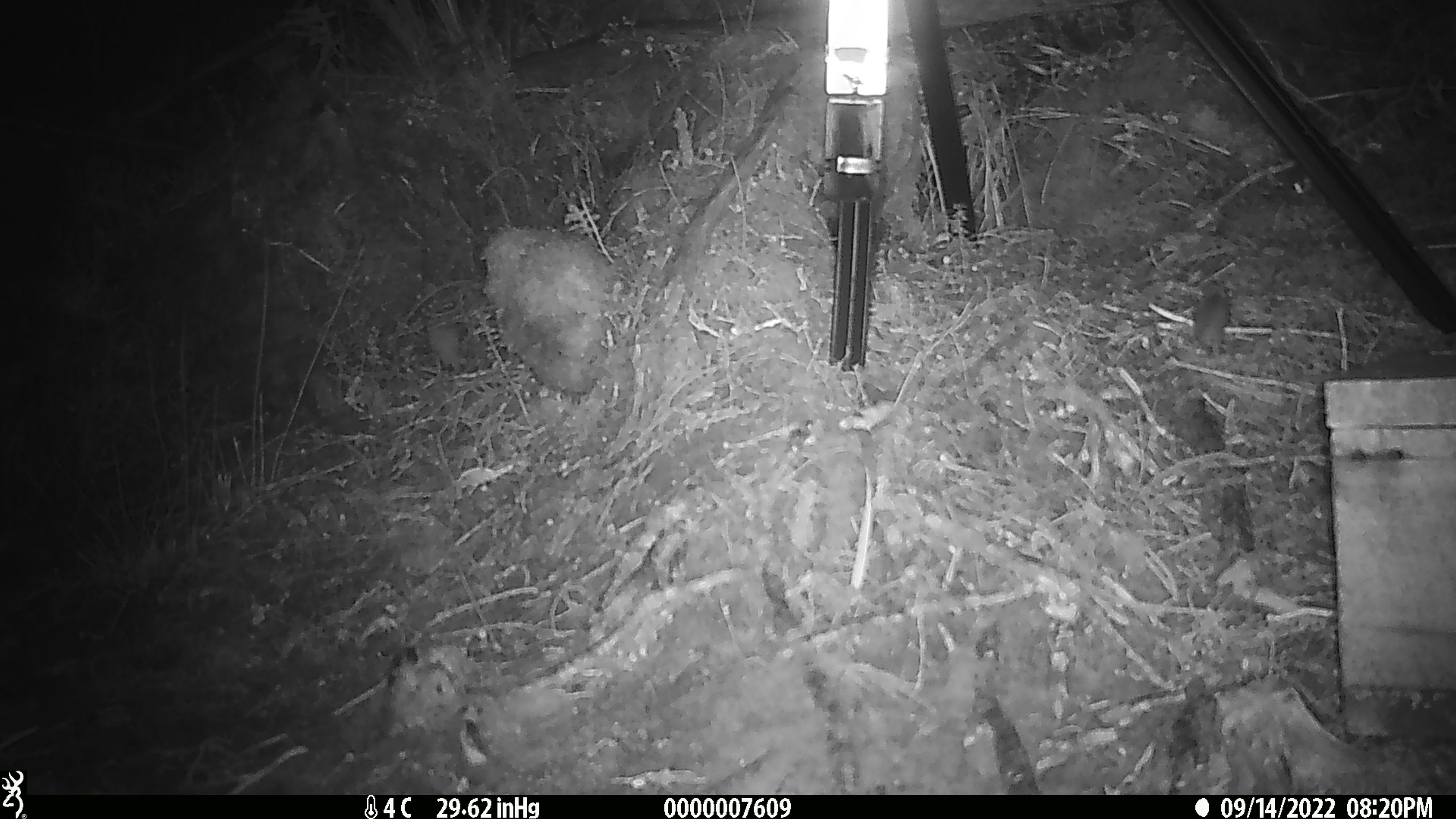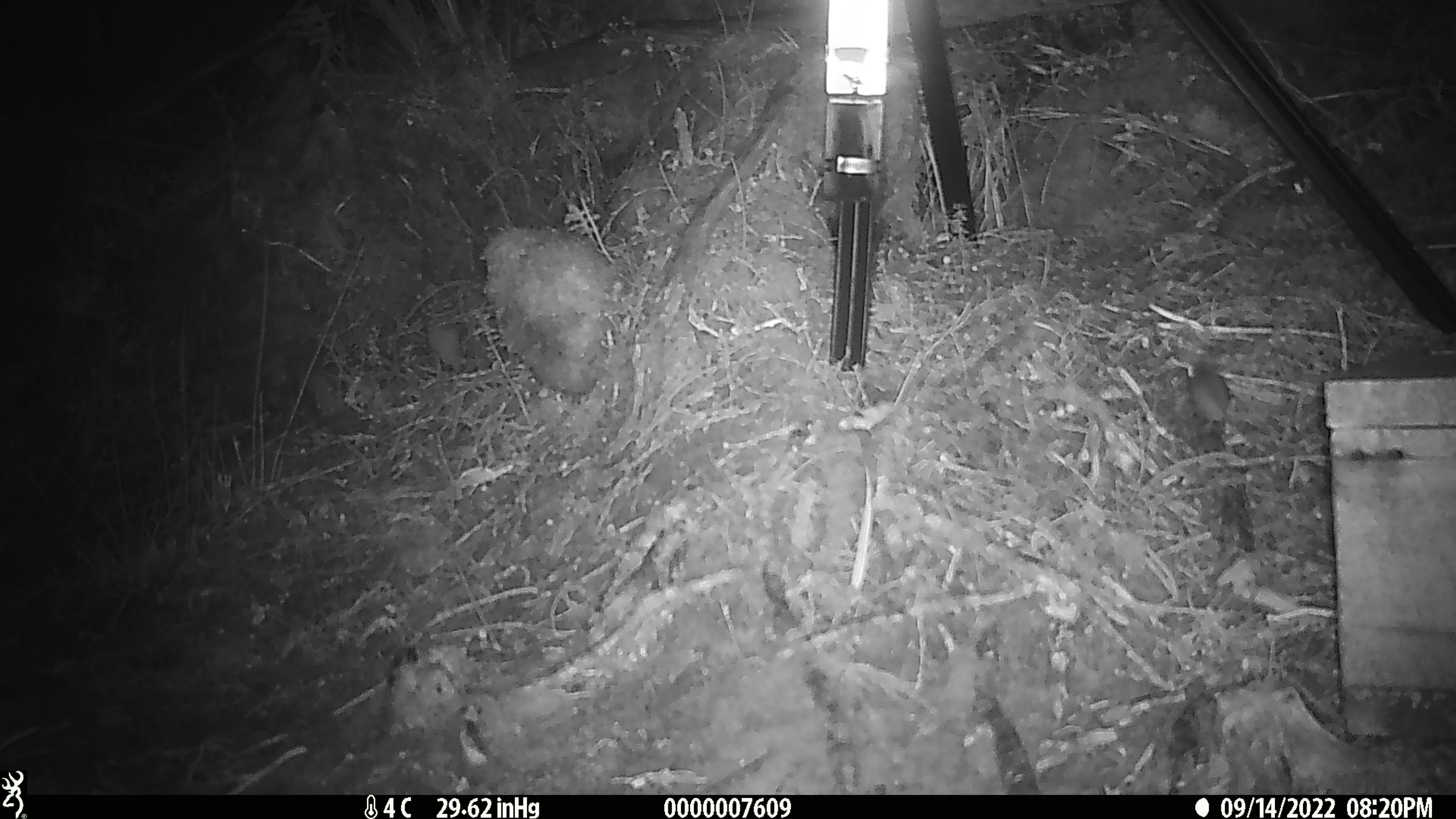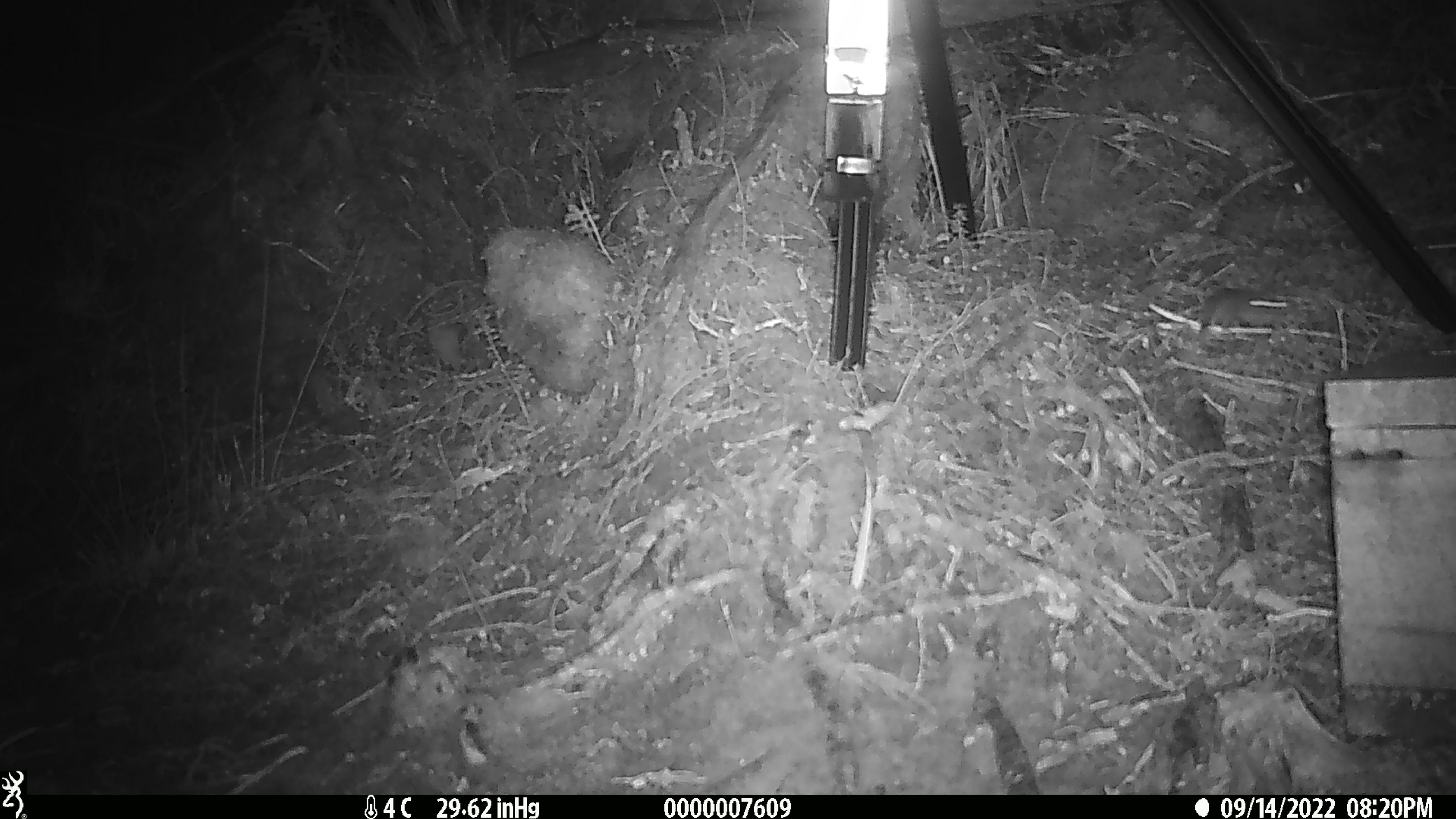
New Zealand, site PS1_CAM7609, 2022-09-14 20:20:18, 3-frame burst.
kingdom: Animalia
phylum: Chordata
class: Mammalia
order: Rodentia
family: Muridae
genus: Mus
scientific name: Mus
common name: mouse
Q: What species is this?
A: Mouse (Mus).